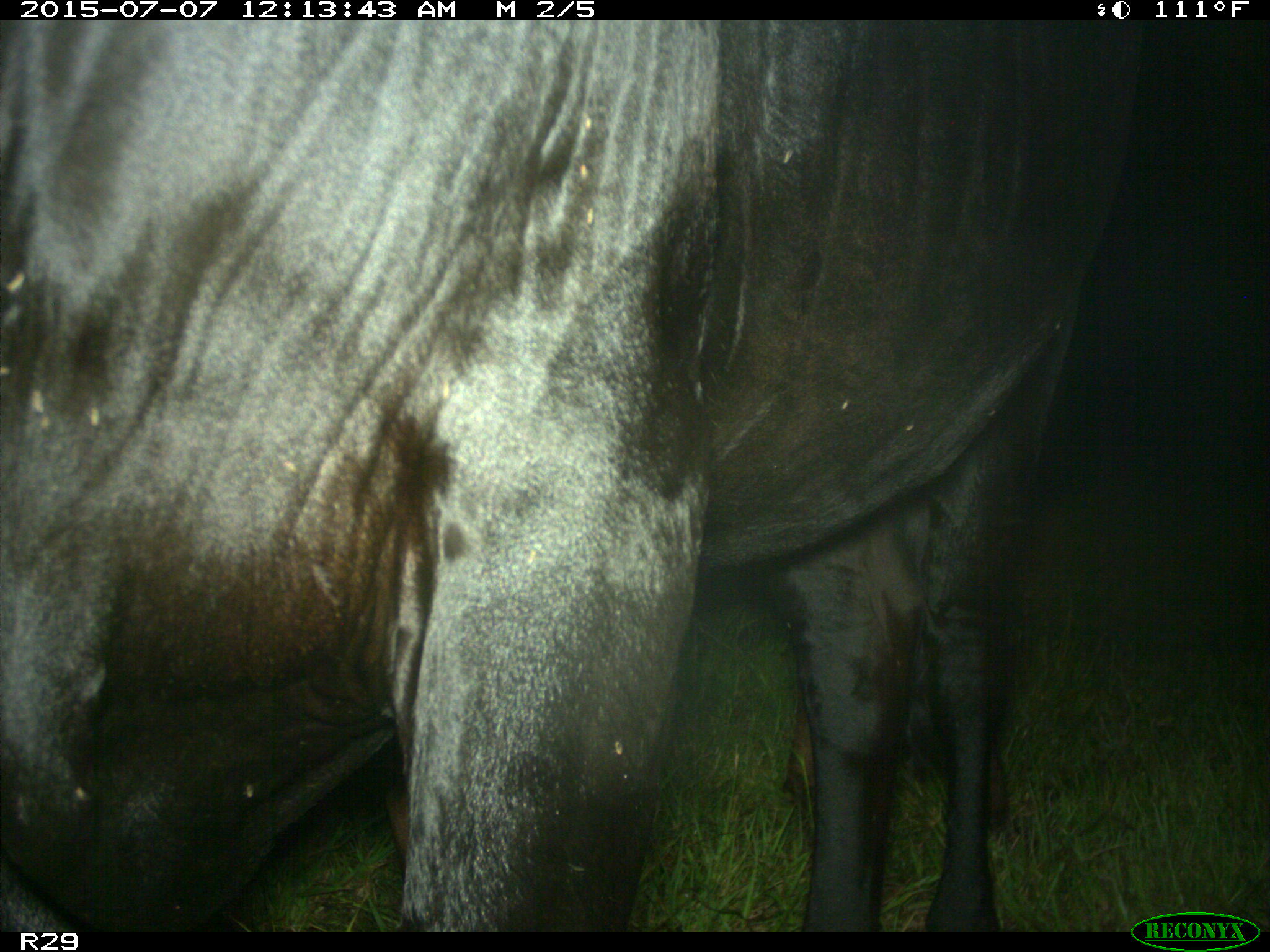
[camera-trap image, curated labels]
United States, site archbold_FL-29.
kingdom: Animalia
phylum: Chordata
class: Mammalia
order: Artiodactyla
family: Bovidae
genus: Bos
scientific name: Bos taurus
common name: domestic cow